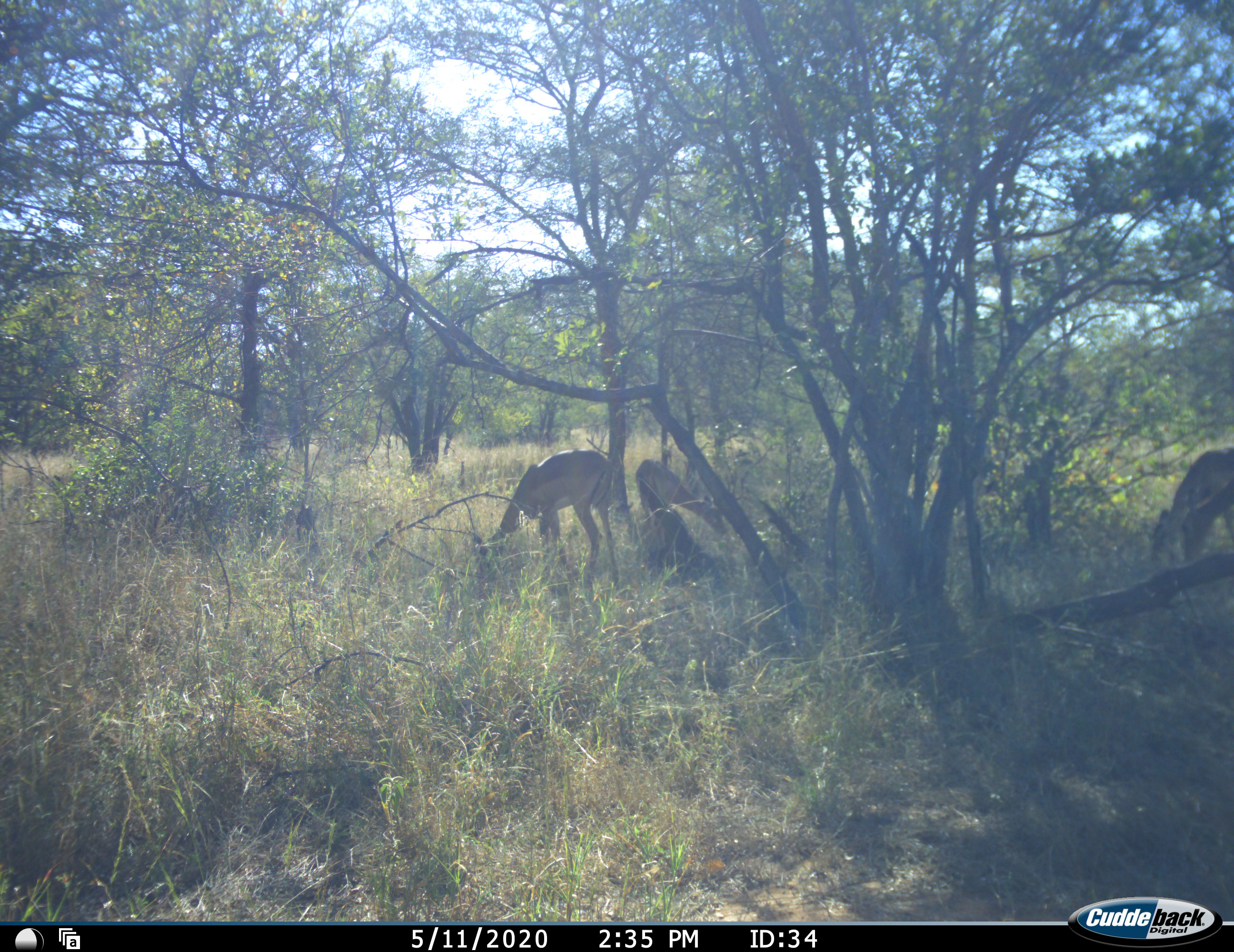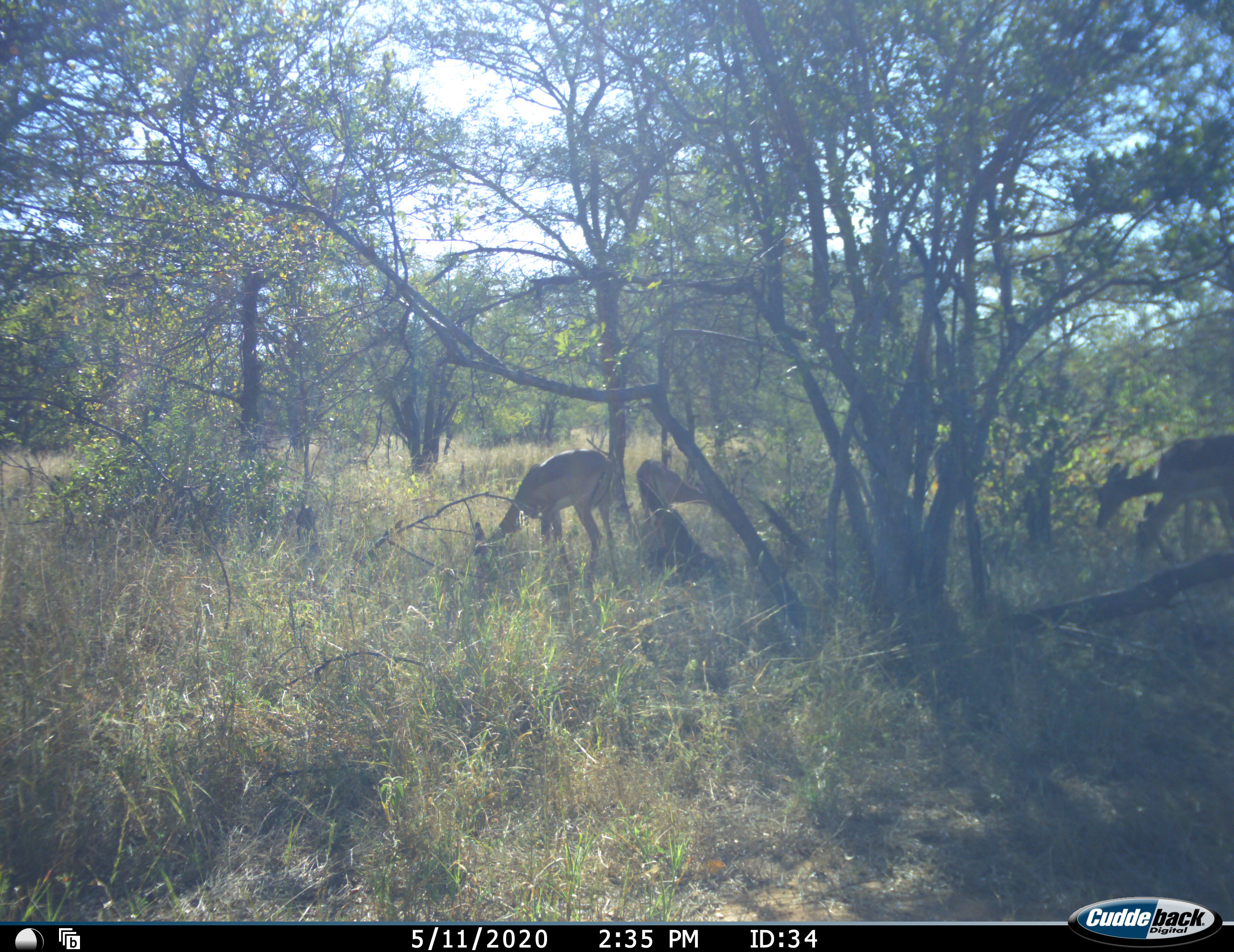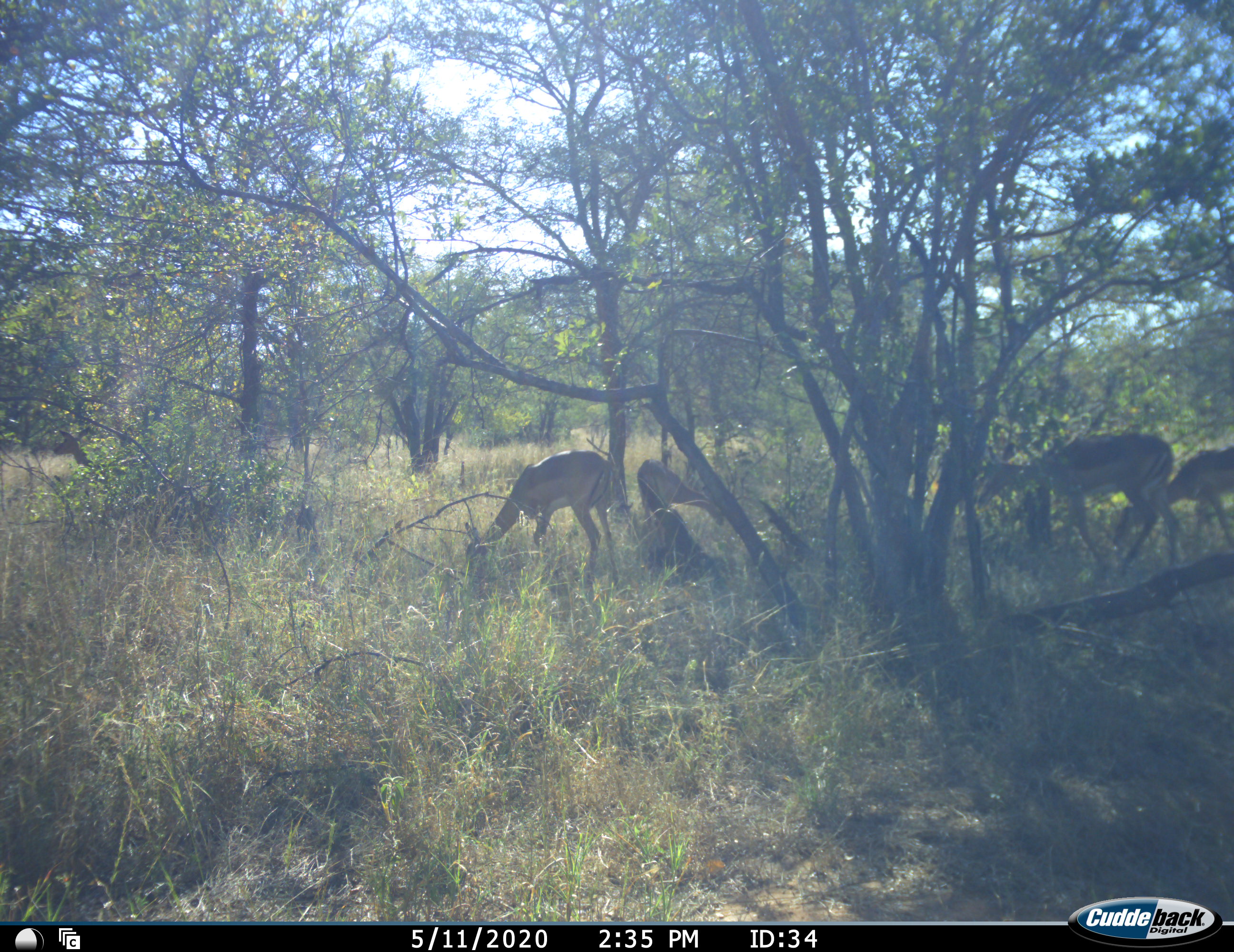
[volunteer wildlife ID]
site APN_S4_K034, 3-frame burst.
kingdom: Animalia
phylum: Chordata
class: Mammalia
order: Artiodactyla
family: Bovidae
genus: Aepyceros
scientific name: Aepyceros melampus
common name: impala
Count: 4.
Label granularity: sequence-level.